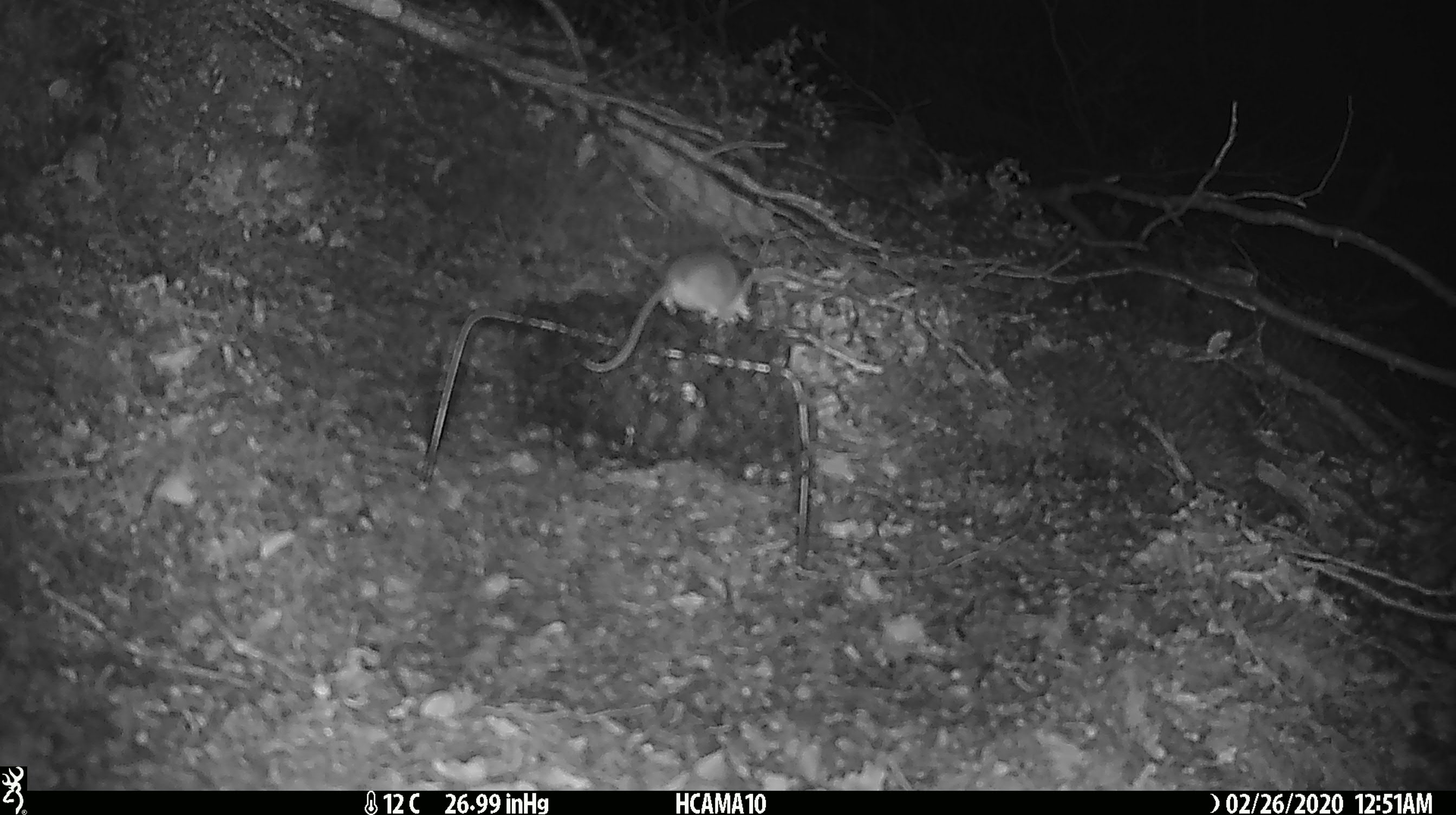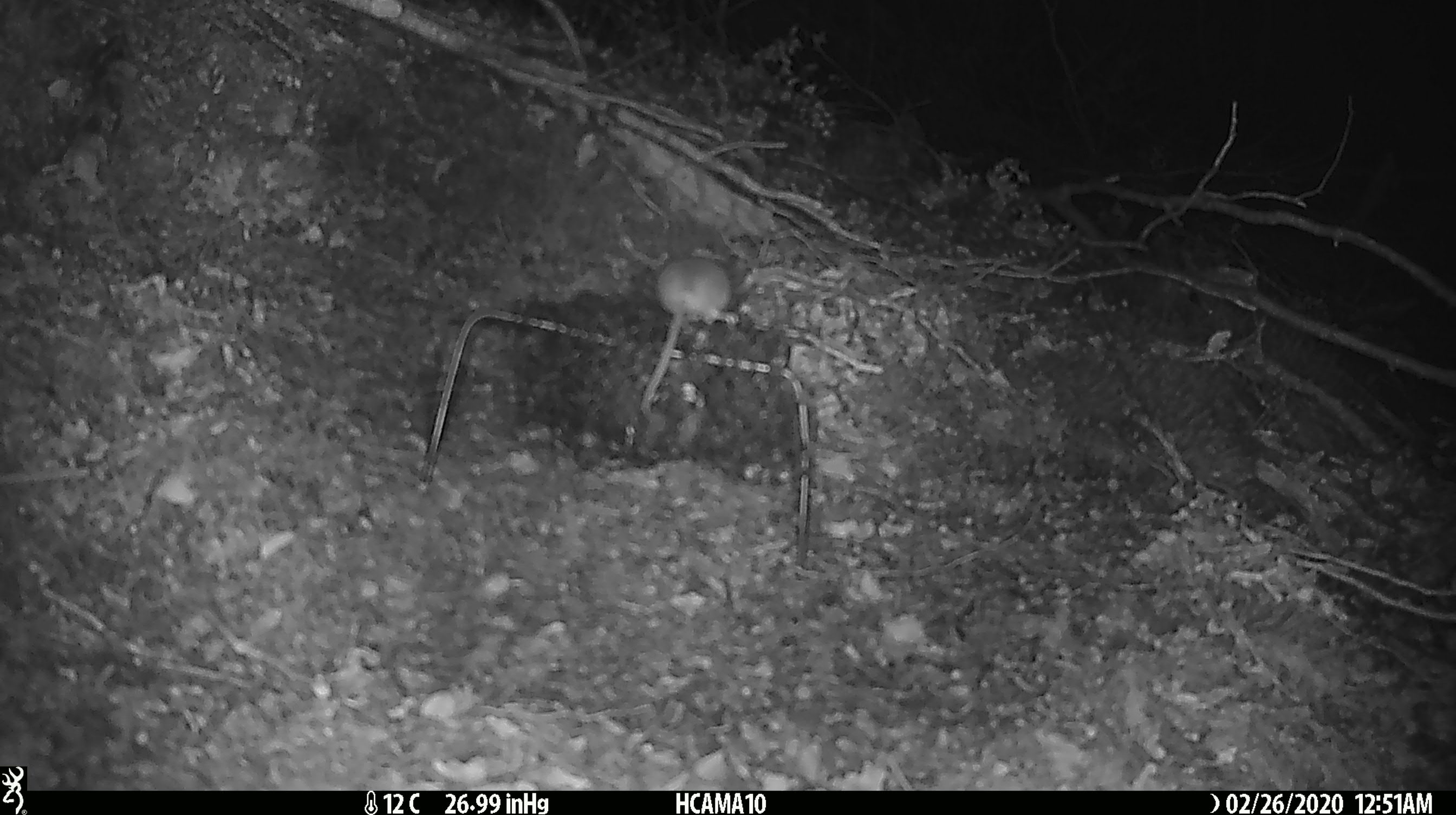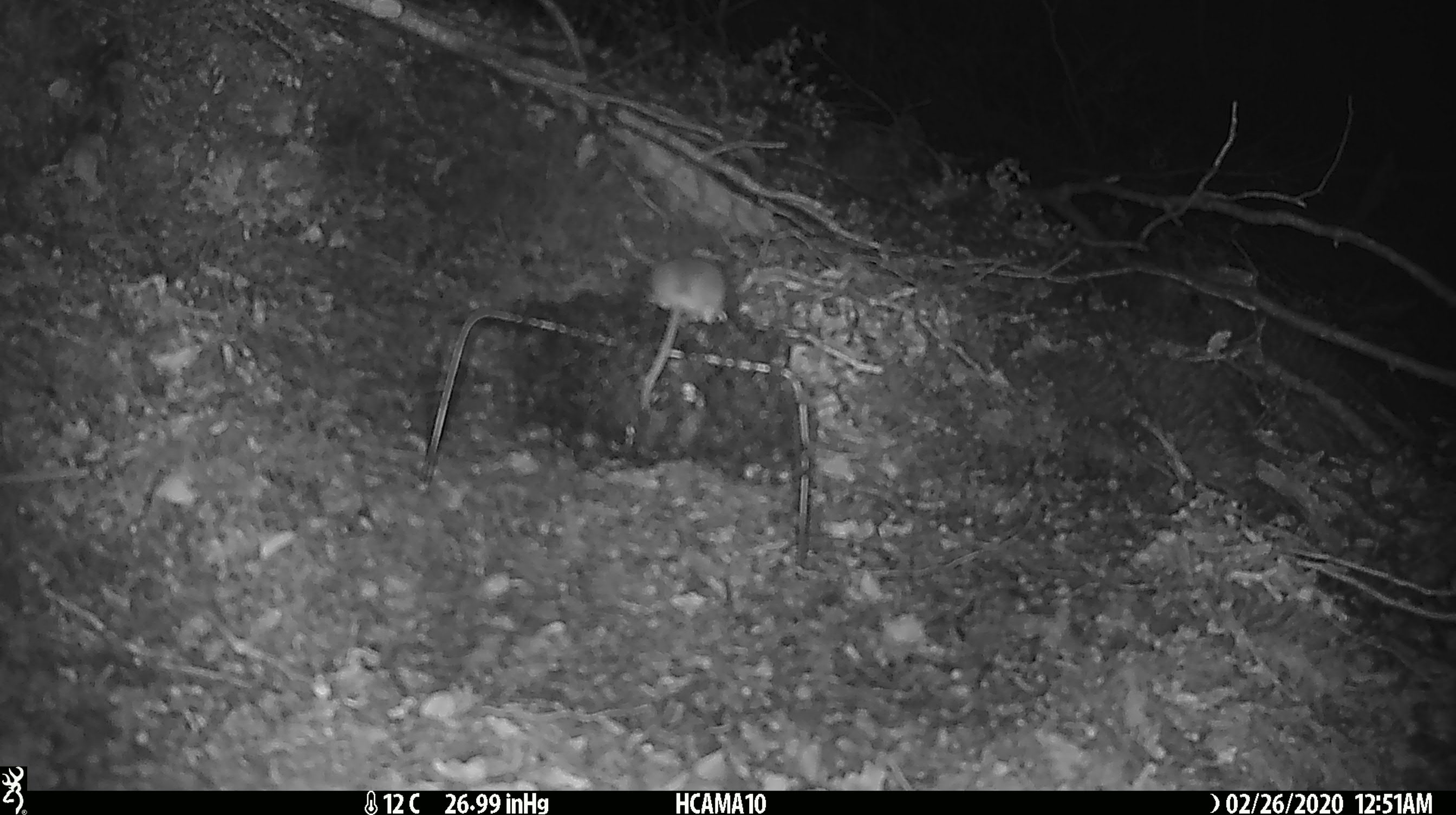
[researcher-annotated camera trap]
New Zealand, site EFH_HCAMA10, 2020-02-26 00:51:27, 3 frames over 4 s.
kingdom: Animalia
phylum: Chordata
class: Mammalia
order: Rodentia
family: Muridae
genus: Mus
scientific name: Mus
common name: mouse